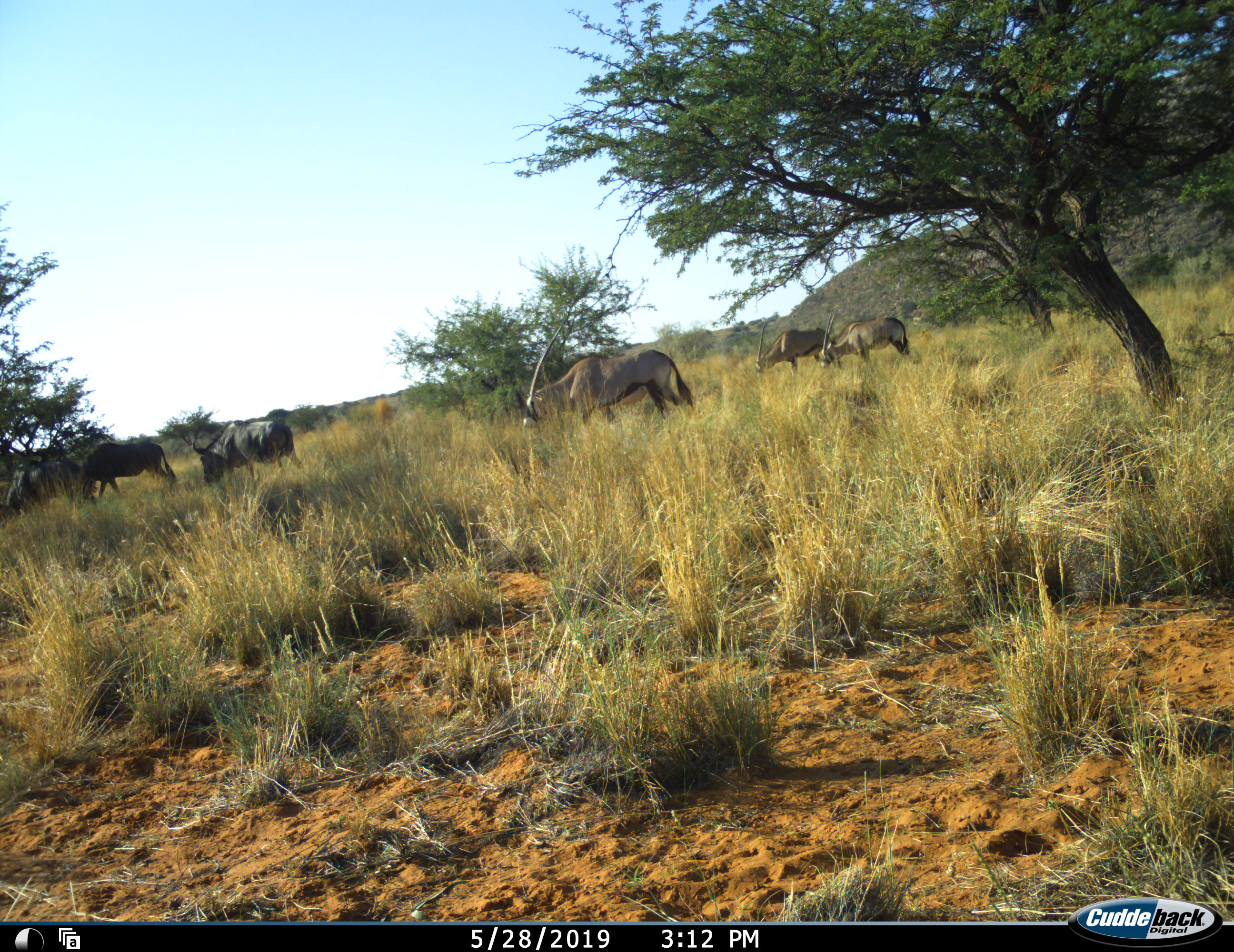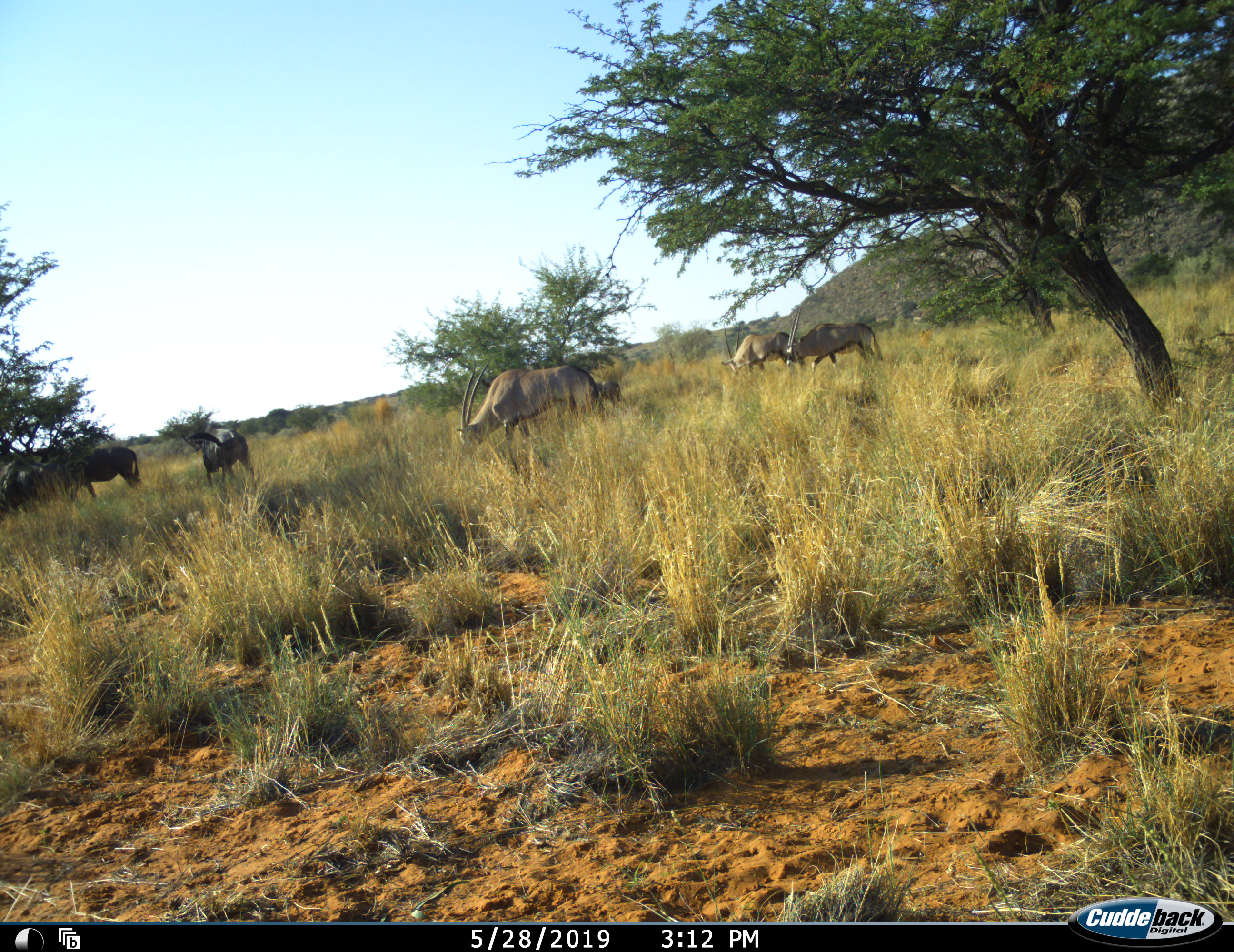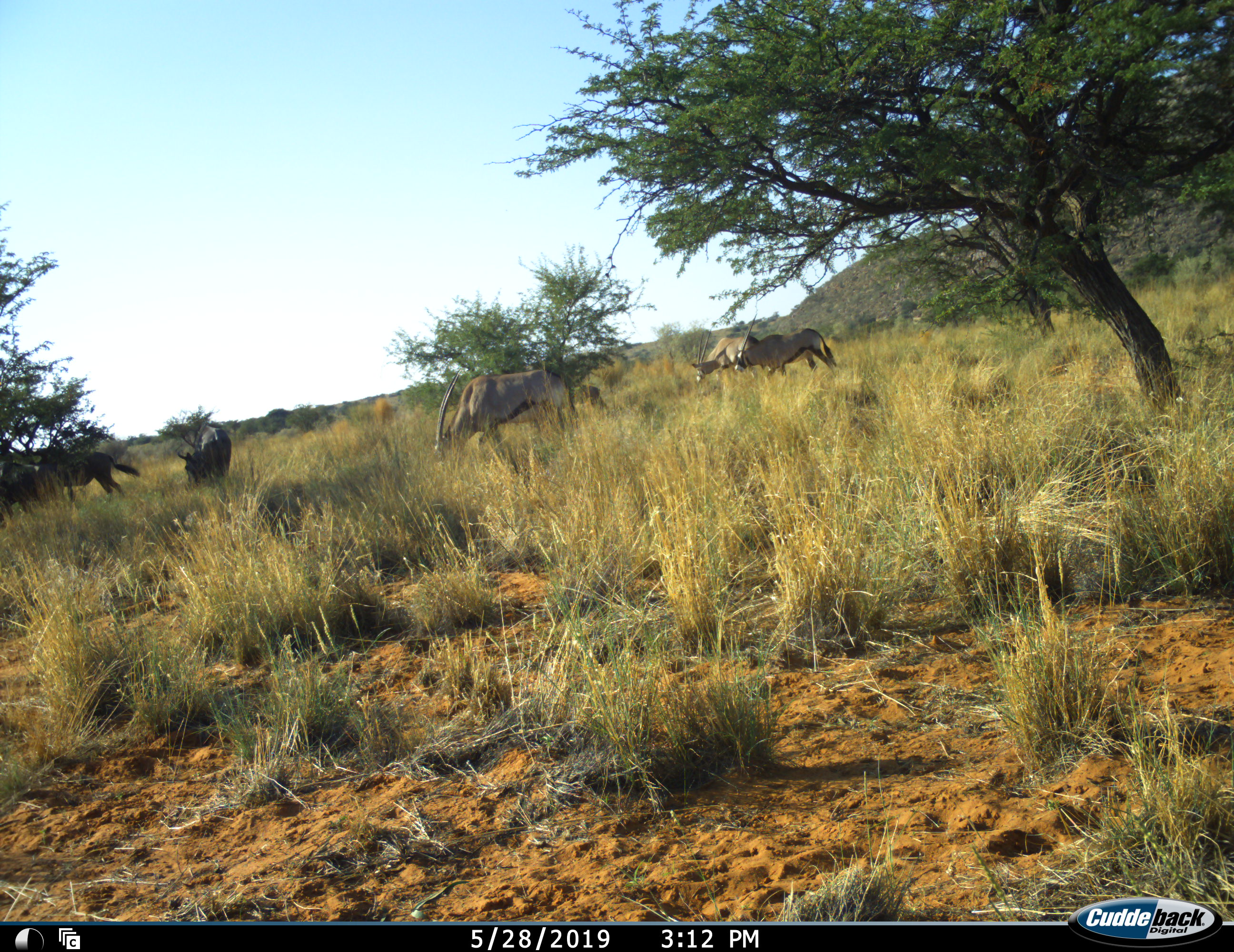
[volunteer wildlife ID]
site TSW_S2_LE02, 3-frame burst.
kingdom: Animalia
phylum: Chordata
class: Mammalia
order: Artiodactyla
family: Bovidae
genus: Oryx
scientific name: Oryx gazella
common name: gemsbok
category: oryx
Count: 3.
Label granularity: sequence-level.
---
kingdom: Animalia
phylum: Chordata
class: Mammalia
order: Artiodactyla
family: Bovidae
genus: Connochaetes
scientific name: Connochaetes taurinus taurinus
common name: blue wildebeest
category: wildebeestblue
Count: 3.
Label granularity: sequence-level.